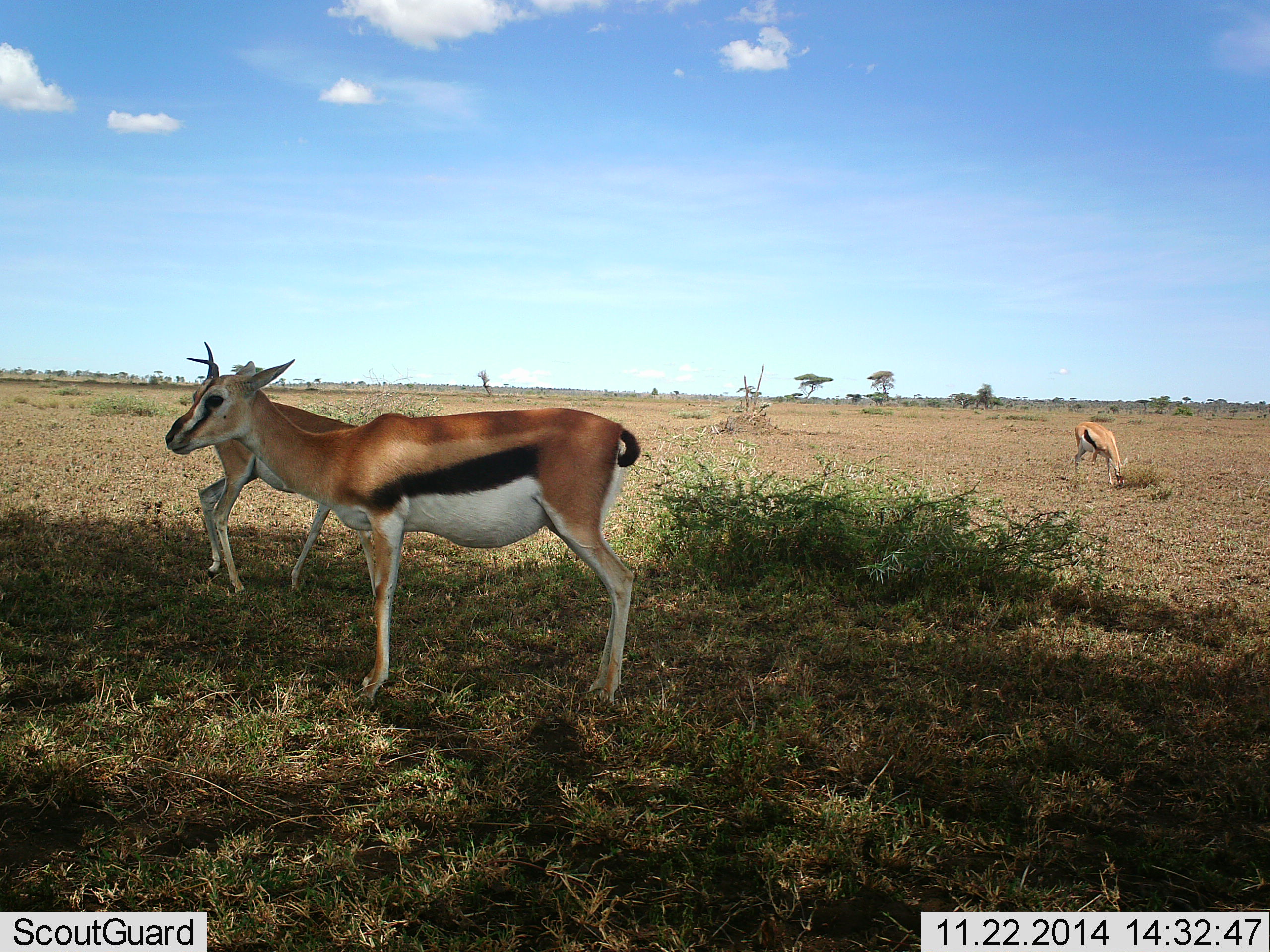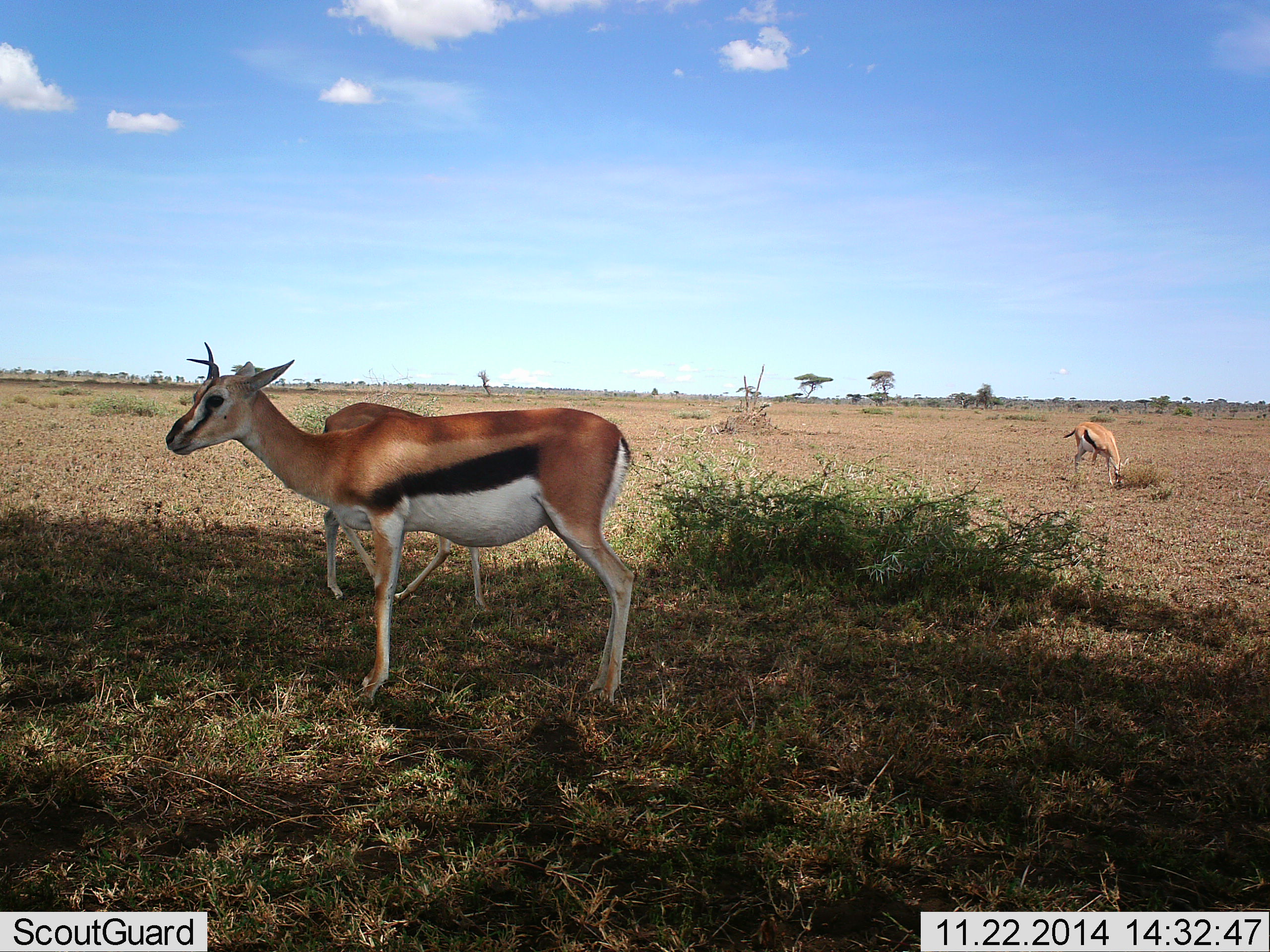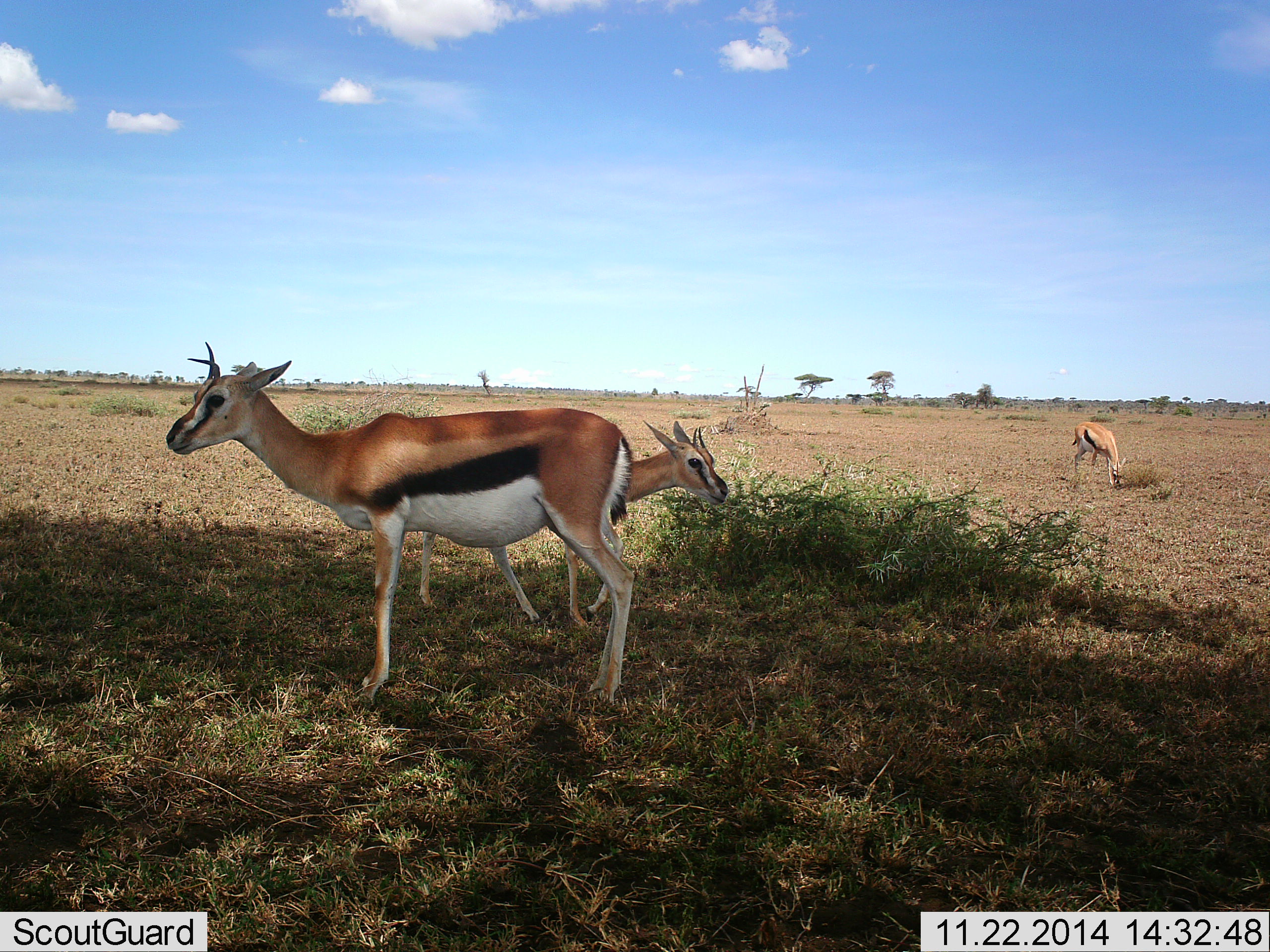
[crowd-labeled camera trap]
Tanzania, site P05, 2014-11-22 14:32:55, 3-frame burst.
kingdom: Animalia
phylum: Chordata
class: Mammalia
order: Artiodactyla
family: Bovidae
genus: Eudorcas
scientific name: Eudorcas thomsonii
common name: thomson's gazelle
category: gazellethomsons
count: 3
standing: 80%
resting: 0%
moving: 60%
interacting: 0%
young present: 0%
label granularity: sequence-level